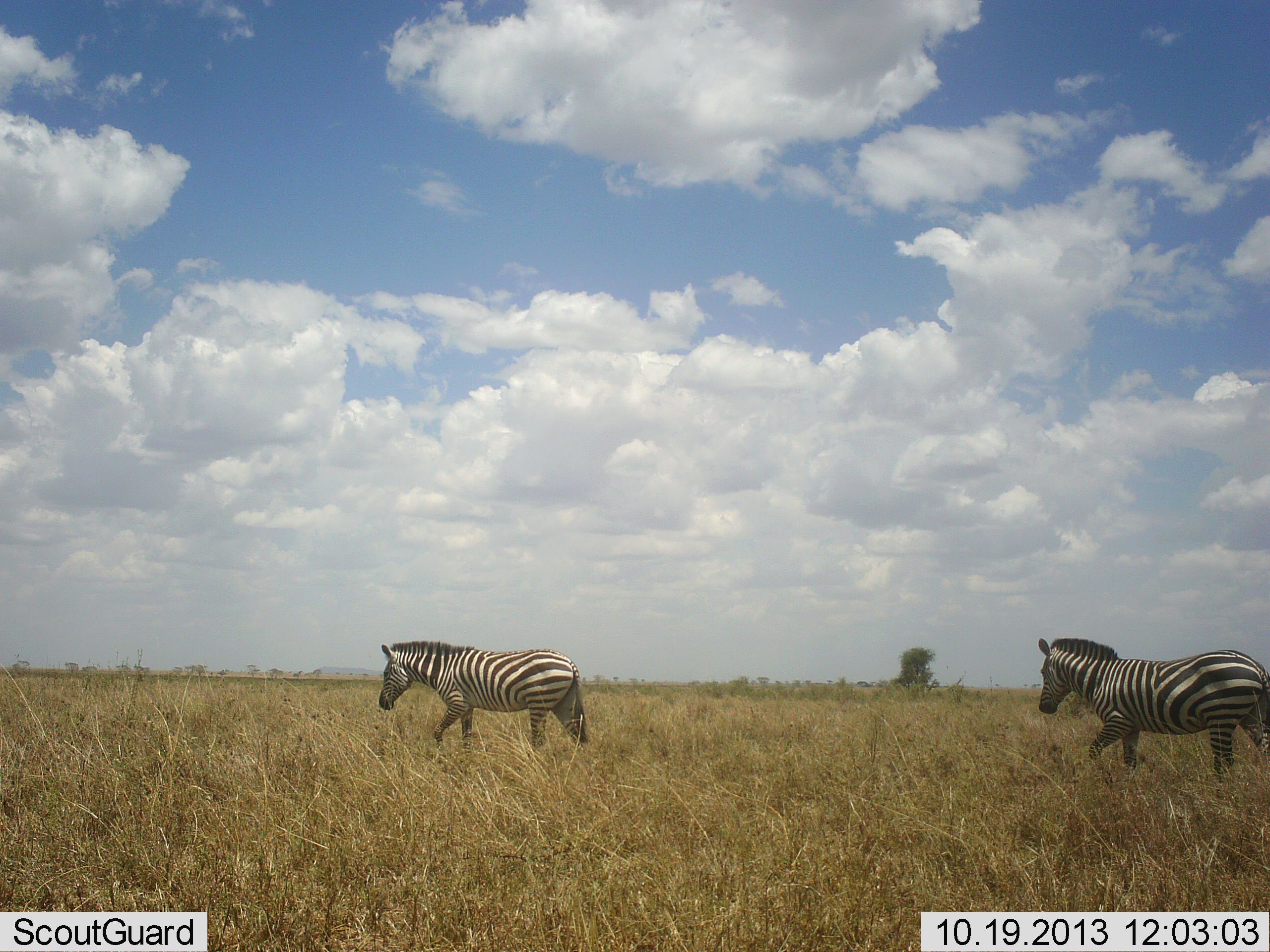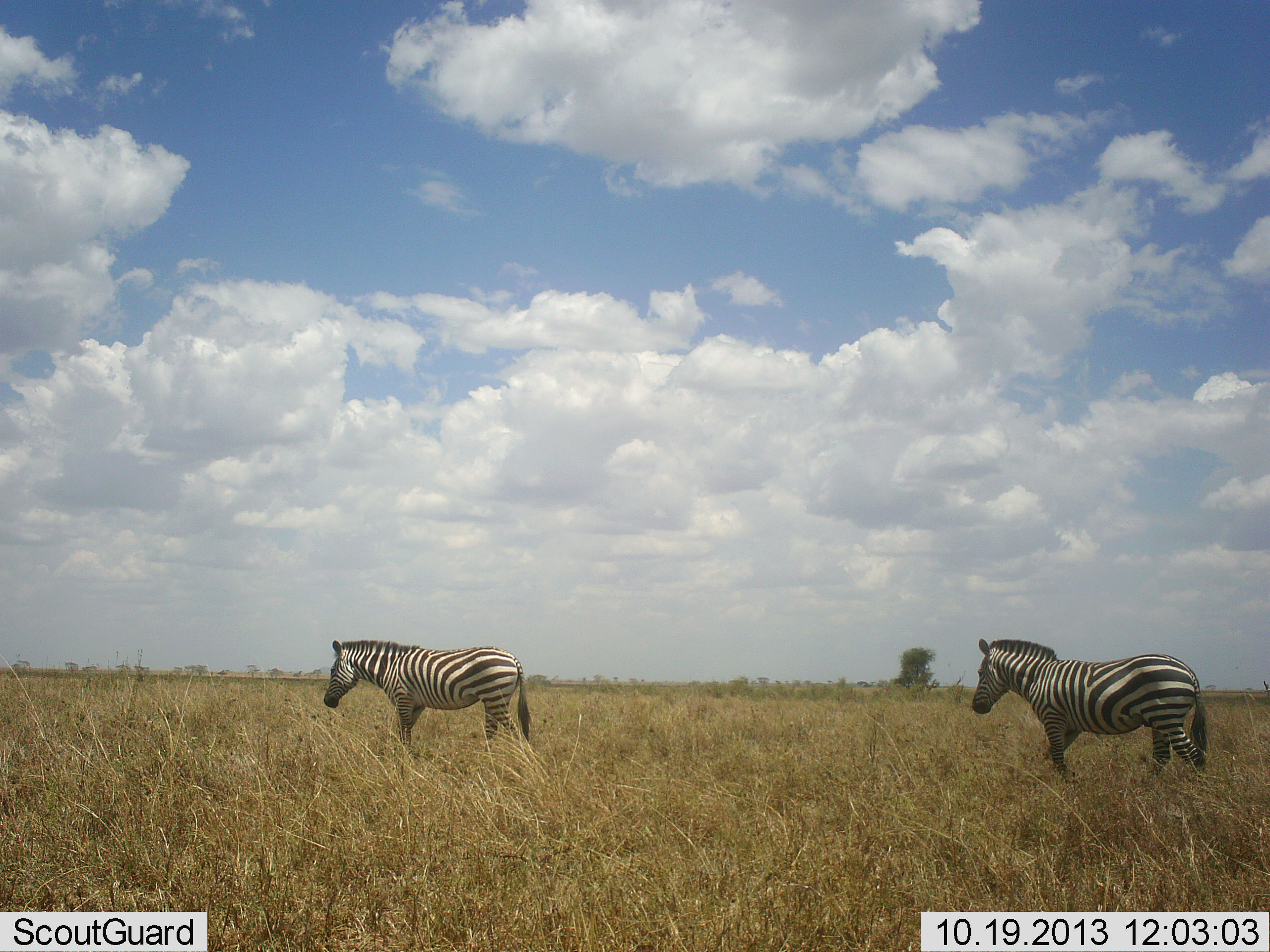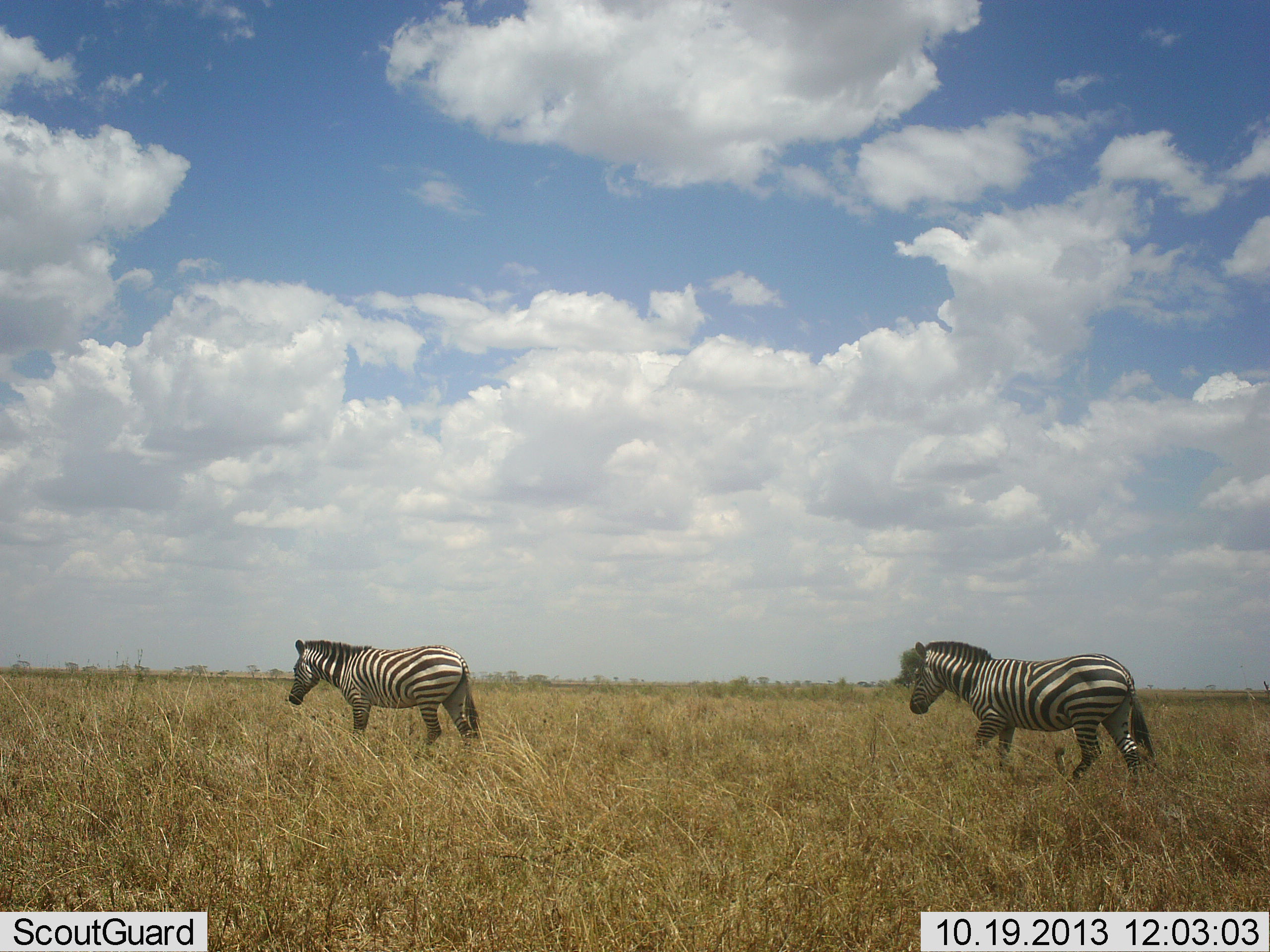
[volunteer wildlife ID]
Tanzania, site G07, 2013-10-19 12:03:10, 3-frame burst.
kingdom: Animalia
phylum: Chordata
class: Mammalia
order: Perissodactyla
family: Equidae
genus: Equus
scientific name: Equus quagga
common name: plains zebra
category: zebra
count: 2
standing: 10%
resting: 3%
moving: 93%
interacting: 0%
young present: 0%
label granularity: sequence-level